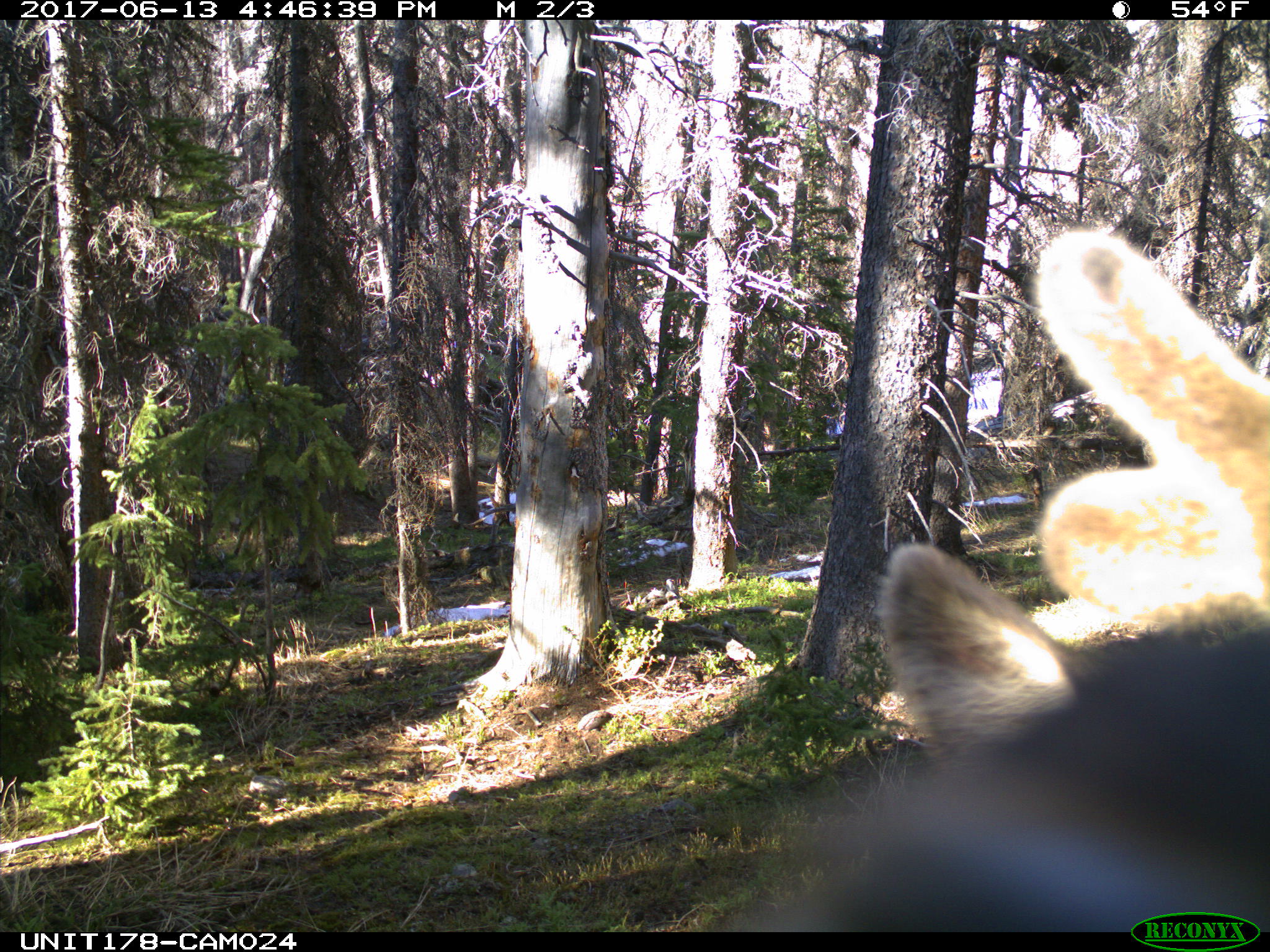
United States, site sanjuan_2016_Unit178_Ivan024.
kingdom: Animalia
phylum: Chordata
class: Mammalia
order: Artiodactyla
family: Cervidae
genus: Cervus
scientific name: Cervus elaphus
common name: red deer